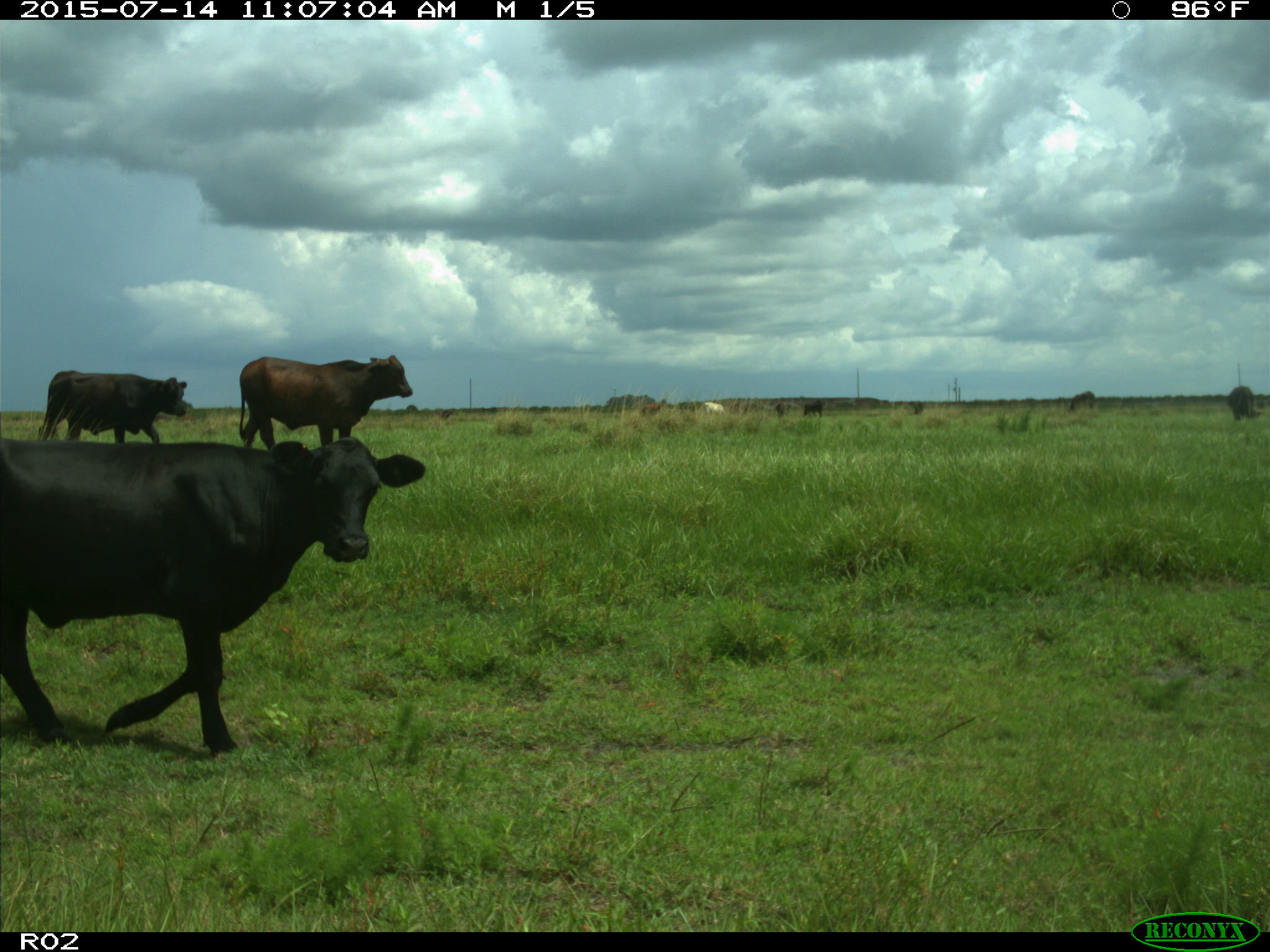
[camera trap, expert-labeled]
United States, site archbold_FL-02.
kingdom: Animalia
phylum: Chordata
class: Mammalia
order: Artiodactyla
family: Bovidae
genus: Bos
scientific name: Bos taurus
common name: domestic cow